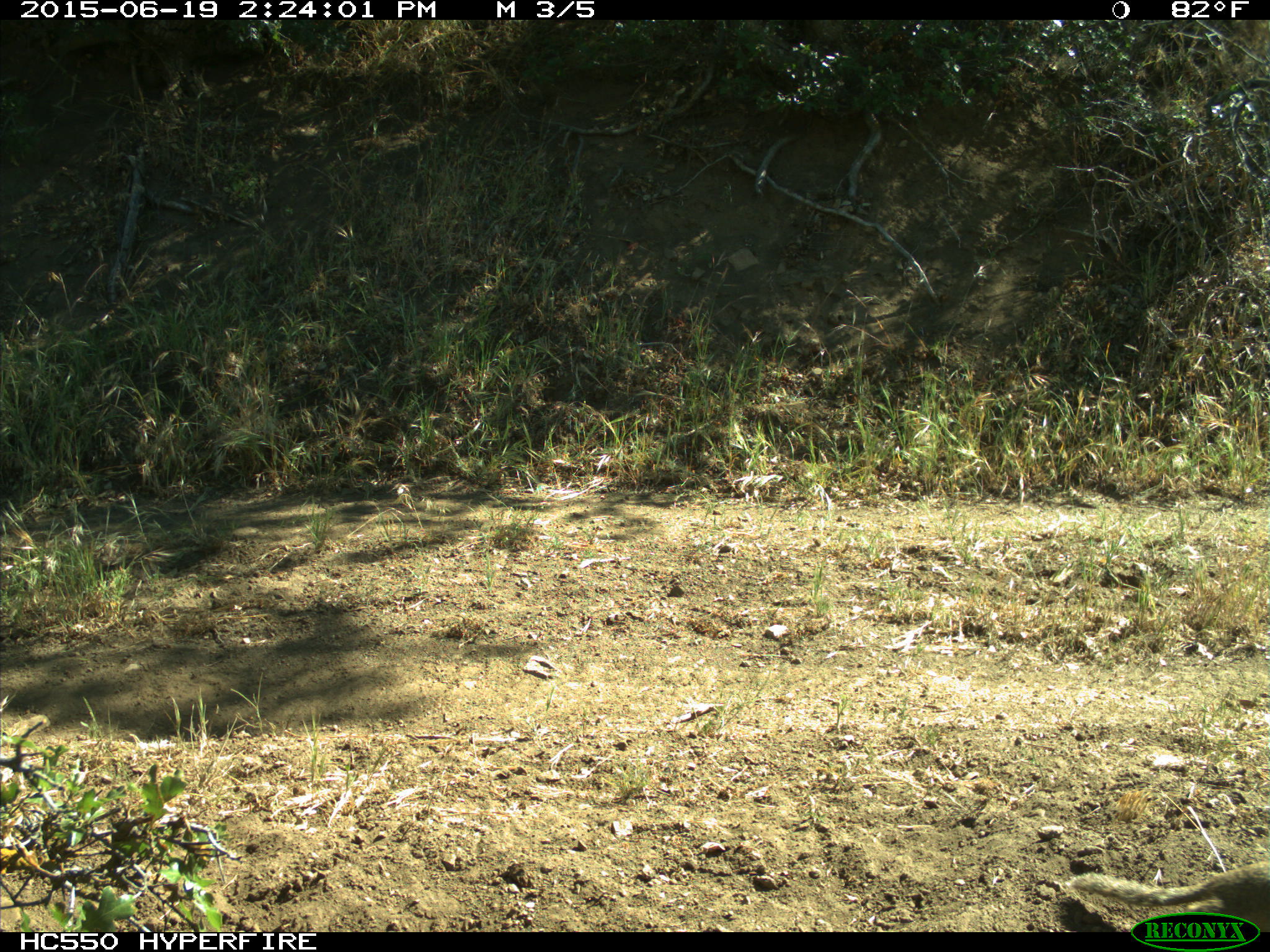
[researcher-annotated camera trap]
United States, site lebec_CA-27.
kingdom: Animalia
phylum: Chordata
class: Mammalia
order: Rodentia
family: Sciuridae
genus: Otospermophilus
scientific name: Otospermophilus beecheyi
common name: california ground squirrel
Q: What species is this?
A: Otospermophilus beecheyi (california ground squirrel).